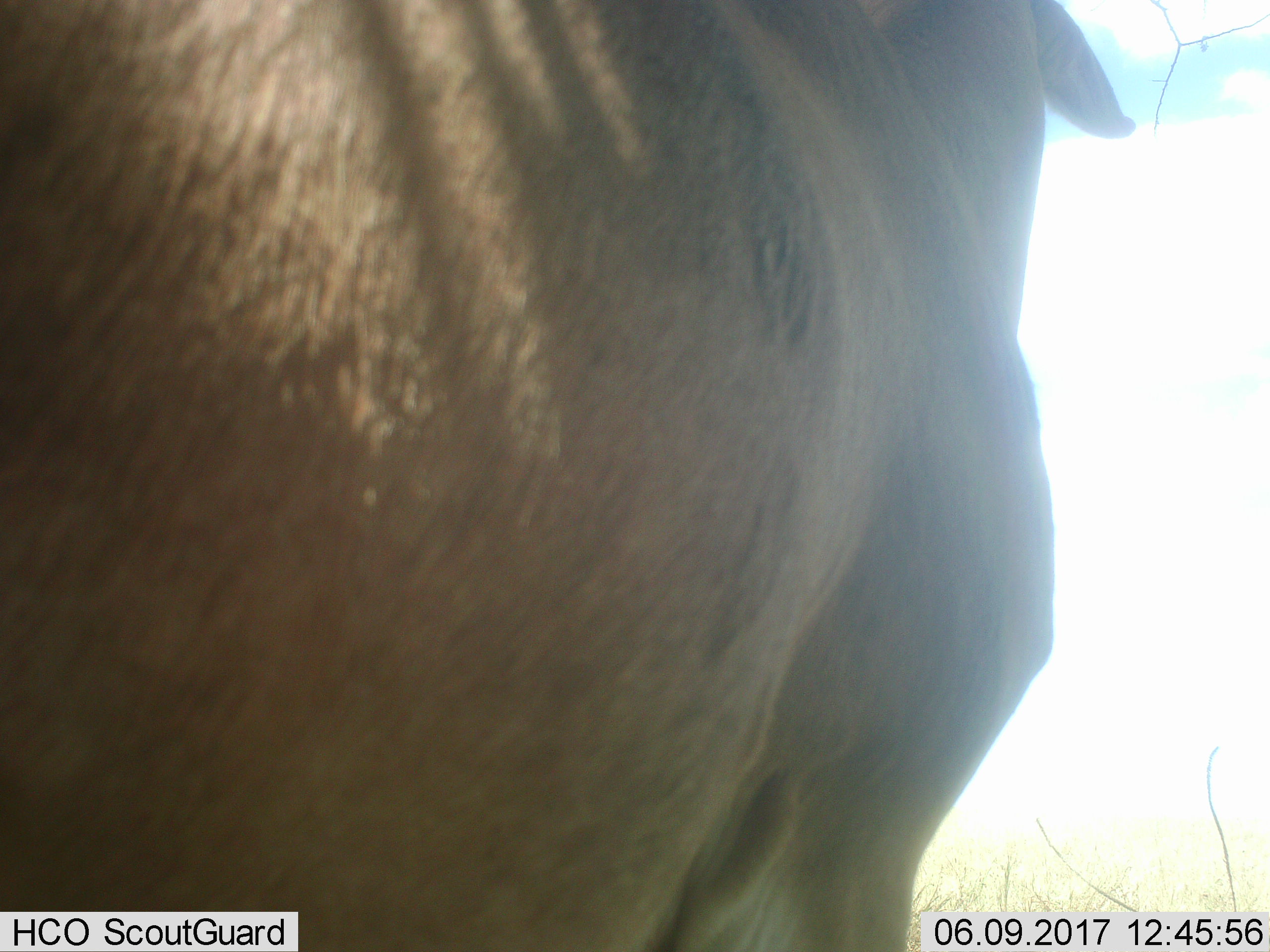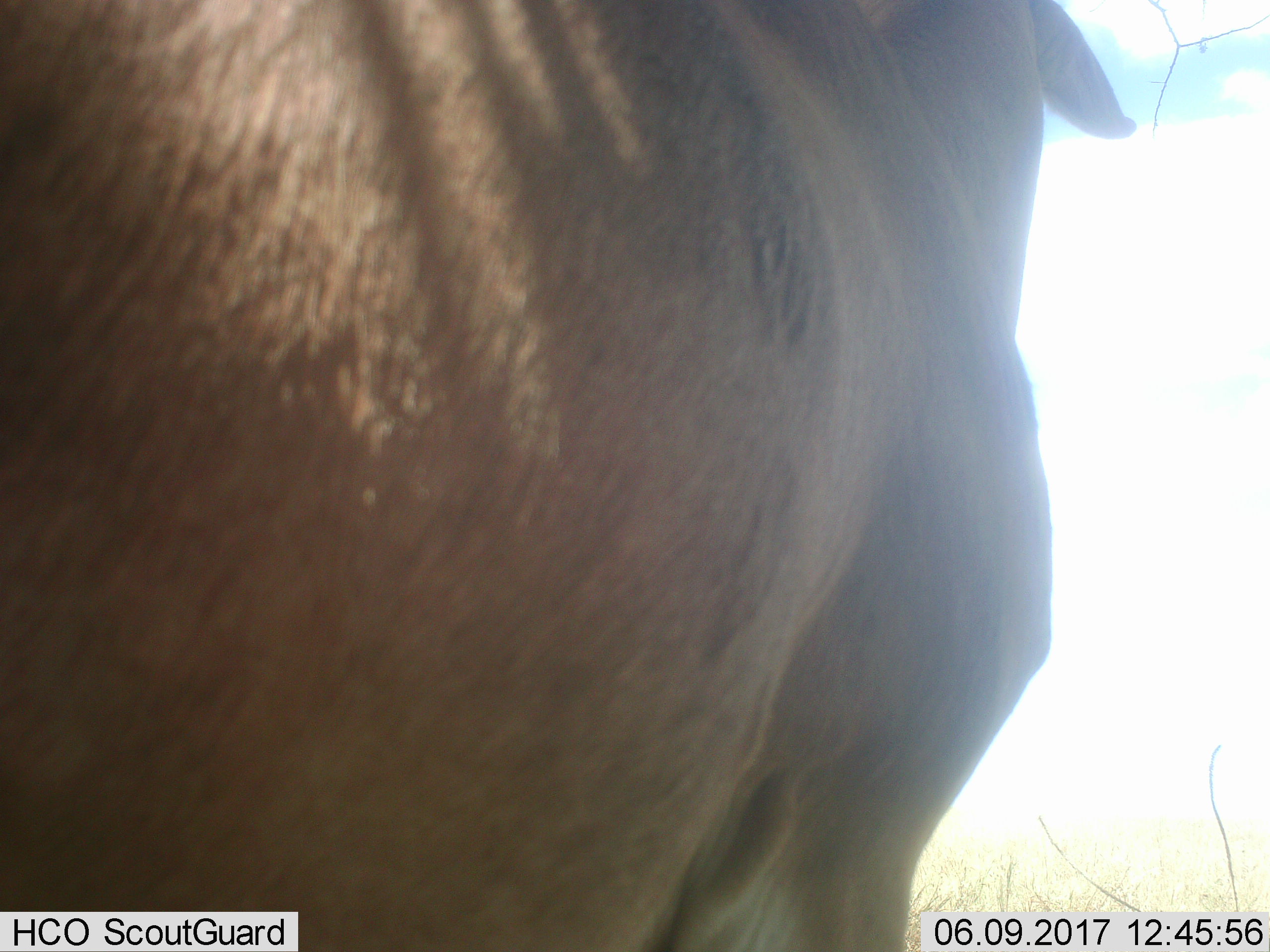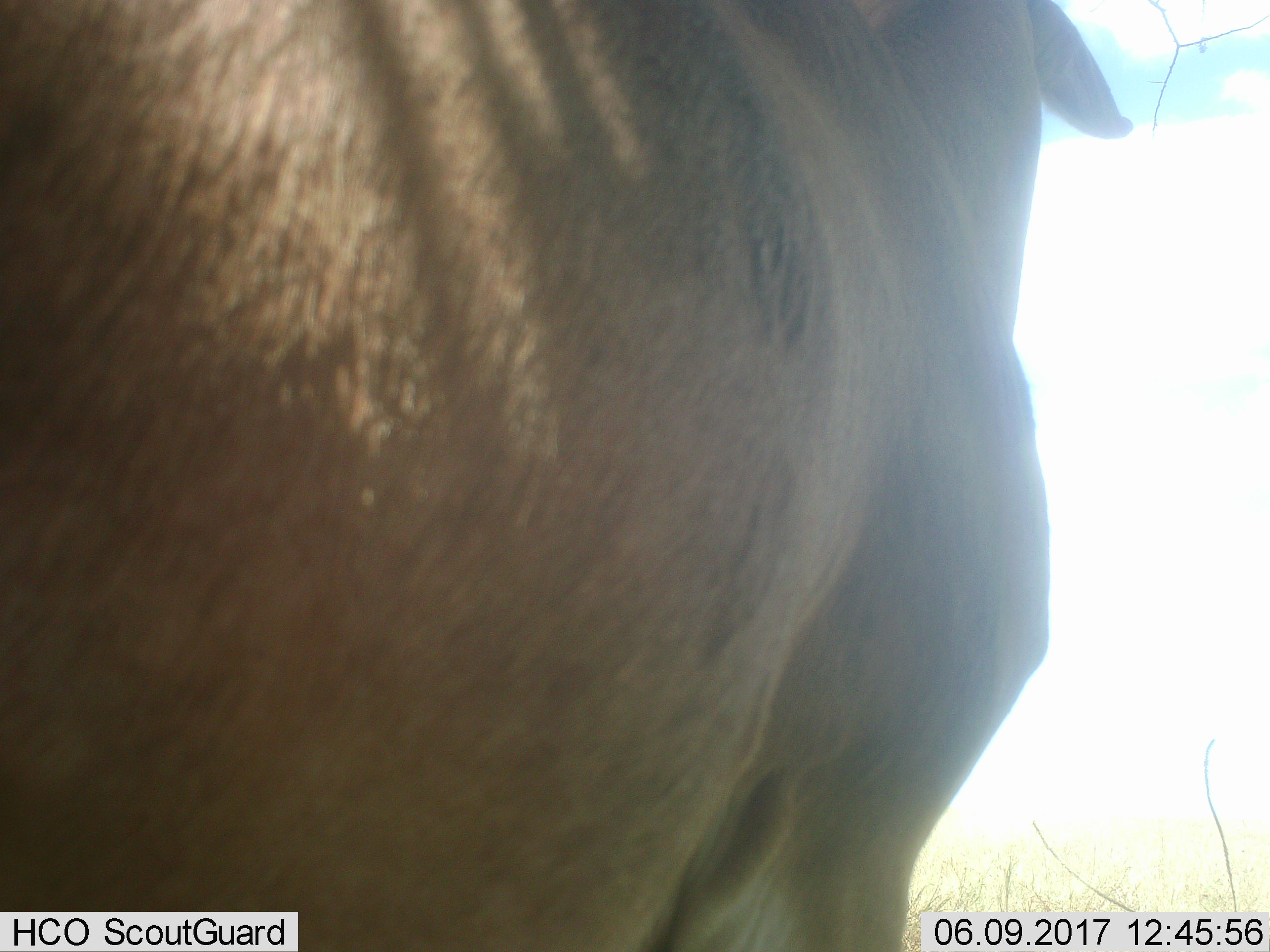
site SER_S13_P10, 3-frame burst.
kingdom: Animalia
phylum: Chordata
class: Mammalia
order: Artiodactyla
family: Bovidae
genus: Tragelaphus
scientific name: Tragelaphus oryx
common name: eland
Eland (Tragelaphus oryx), count 1. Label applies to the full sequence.